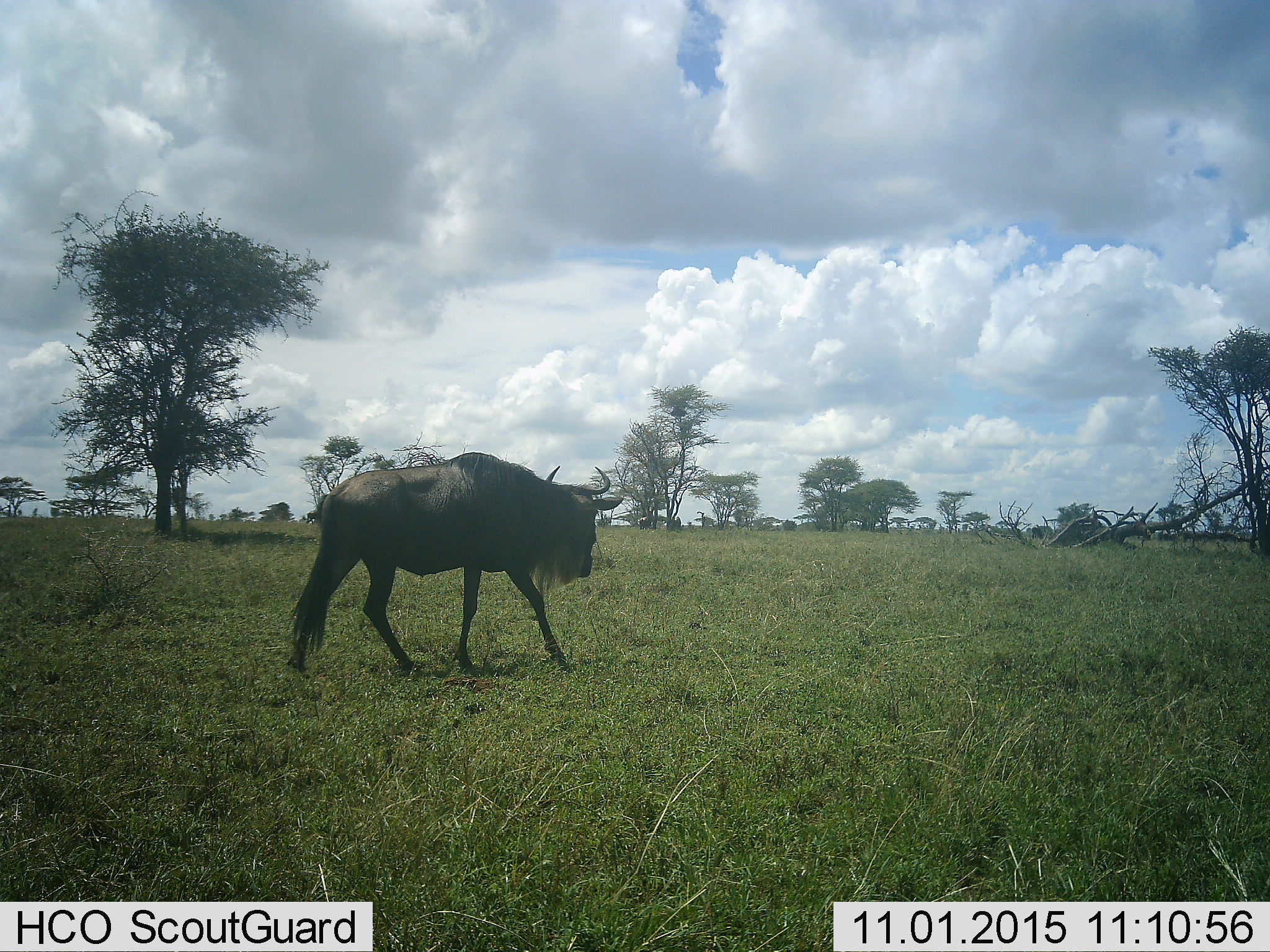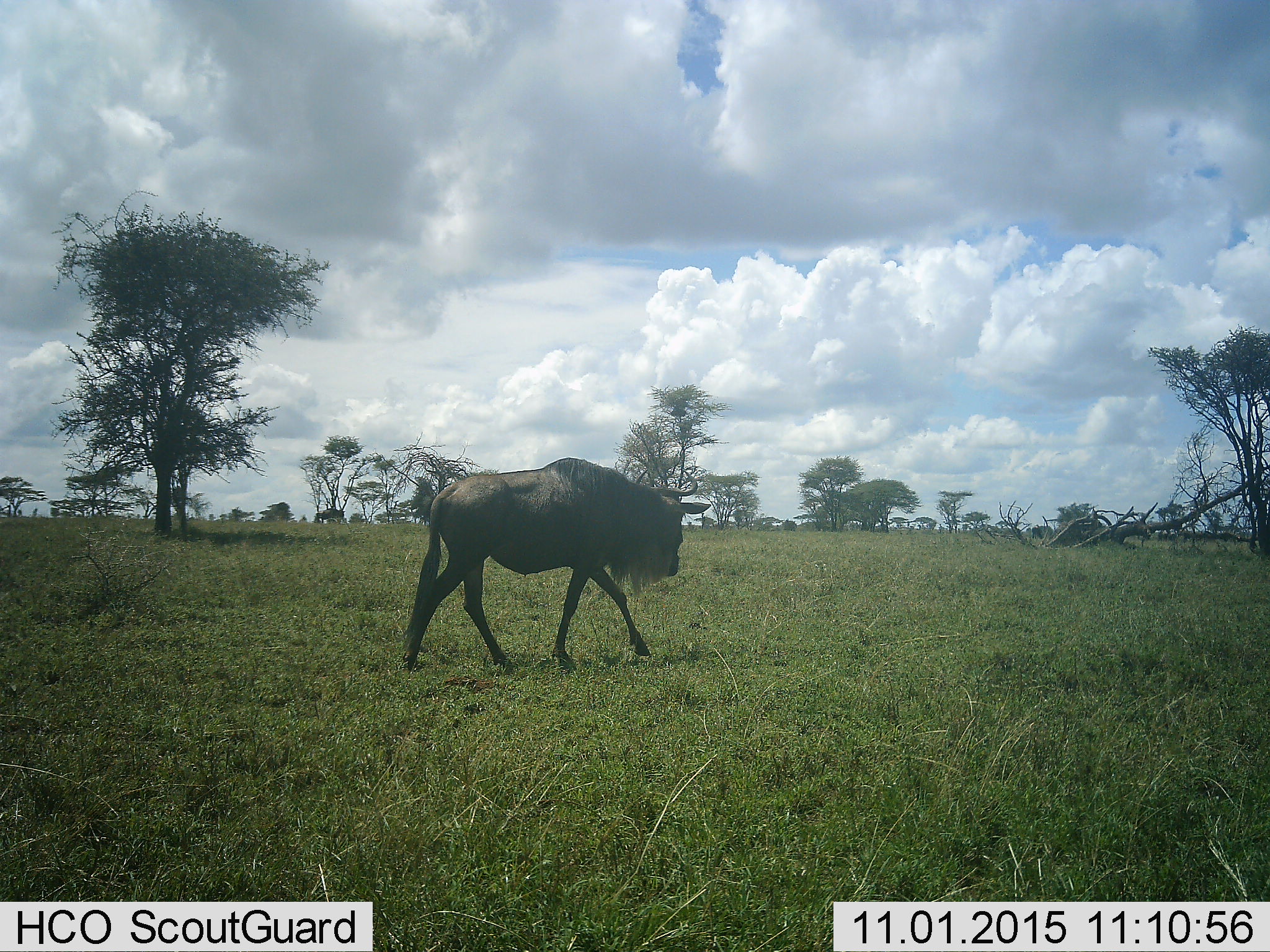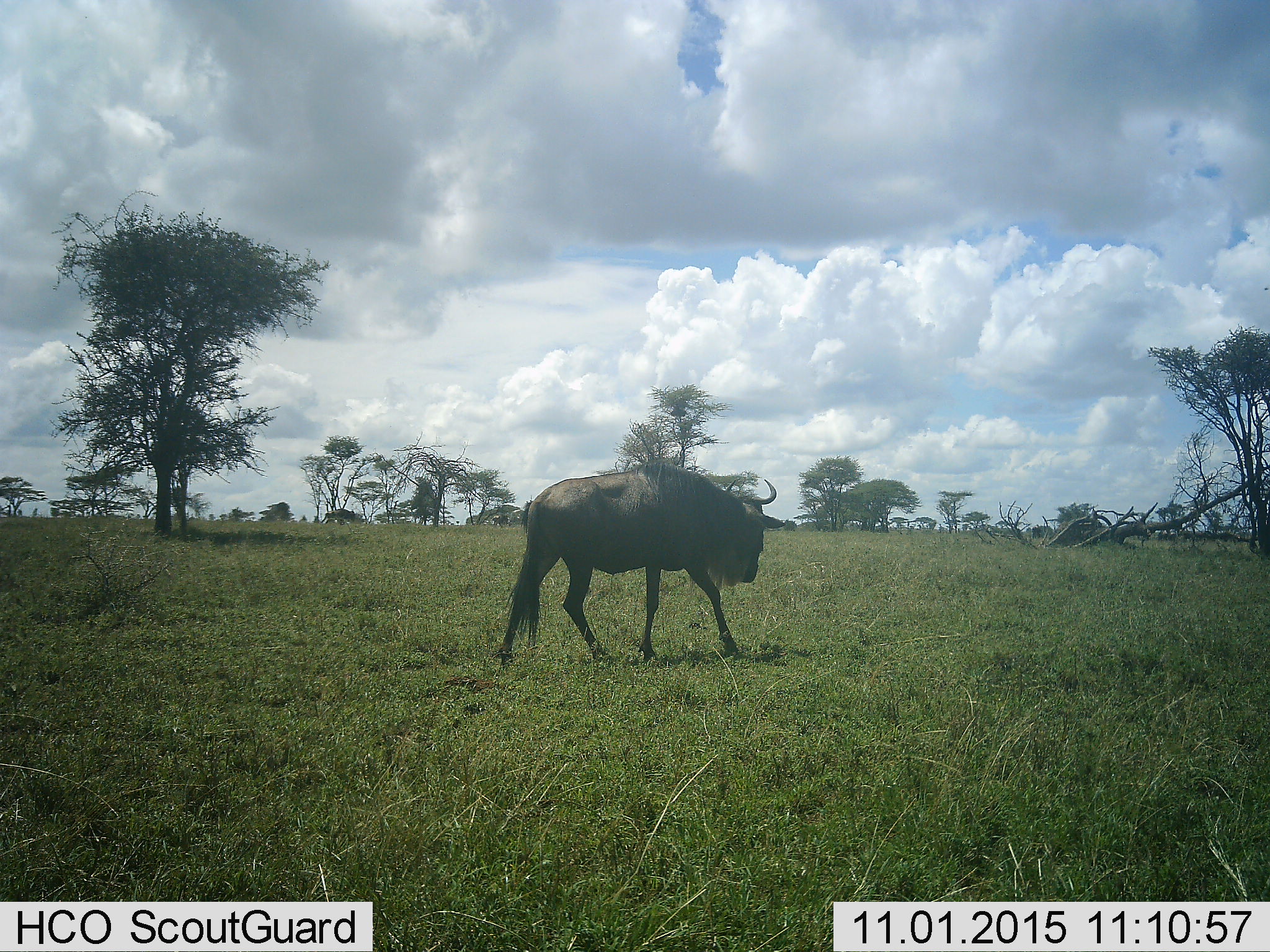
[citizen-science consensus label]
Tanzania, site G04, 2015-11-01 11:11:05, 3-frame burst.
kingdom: Animalia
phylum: Chordata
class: Mammalia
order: Artiodactyla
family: Bovidae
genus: Connochaetes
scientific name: Connochaetes taurinus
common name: blue wildebeest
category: wildebeest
Wildebeest (blue wildebeest) (Connochaetes taurinus), count 2. Behavior (volunteer vote fractions): standing 24%, resting 0%, moving 100%, interacting 0%. Young present (vote fraction): 0%. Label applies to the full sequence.